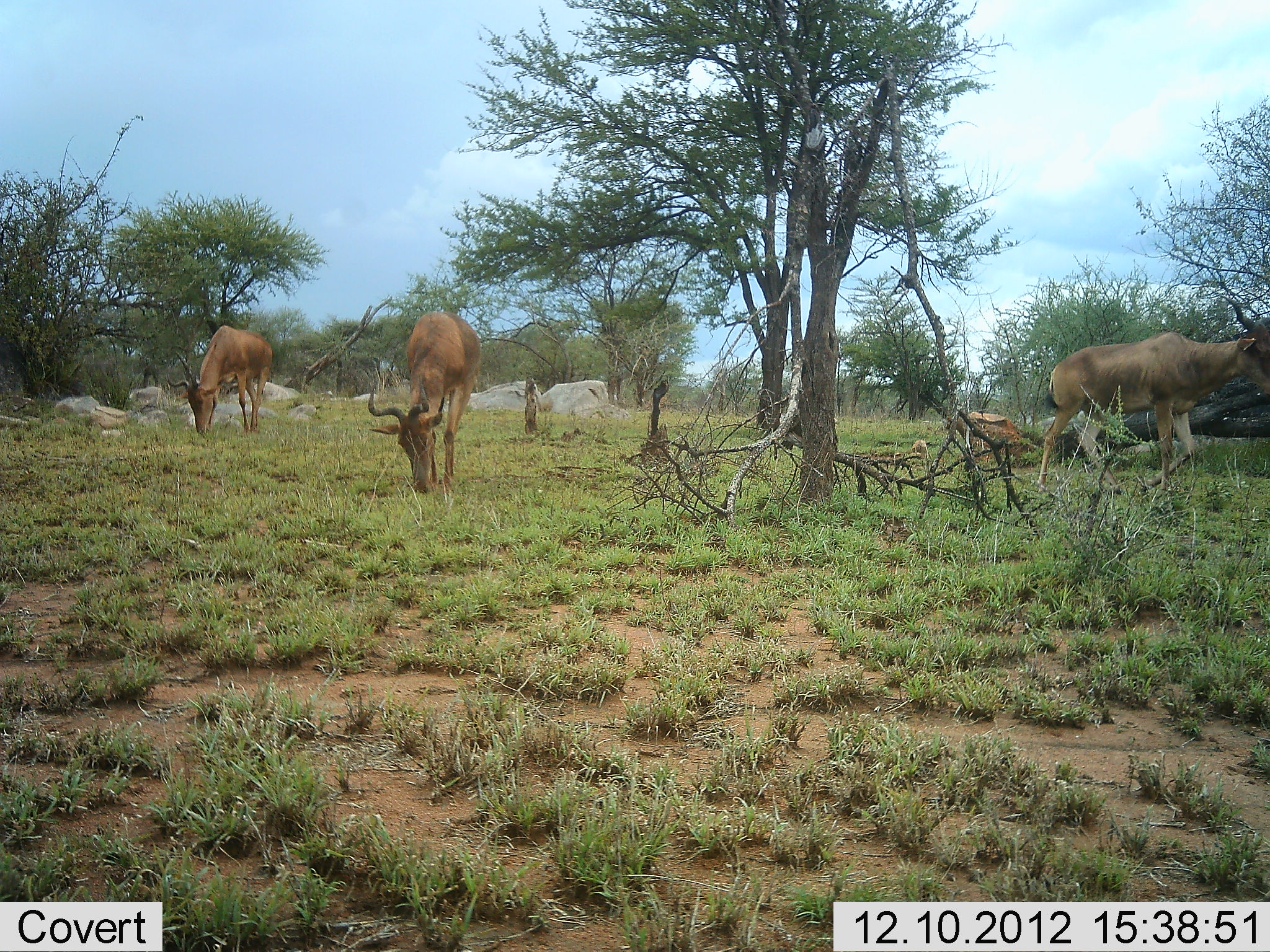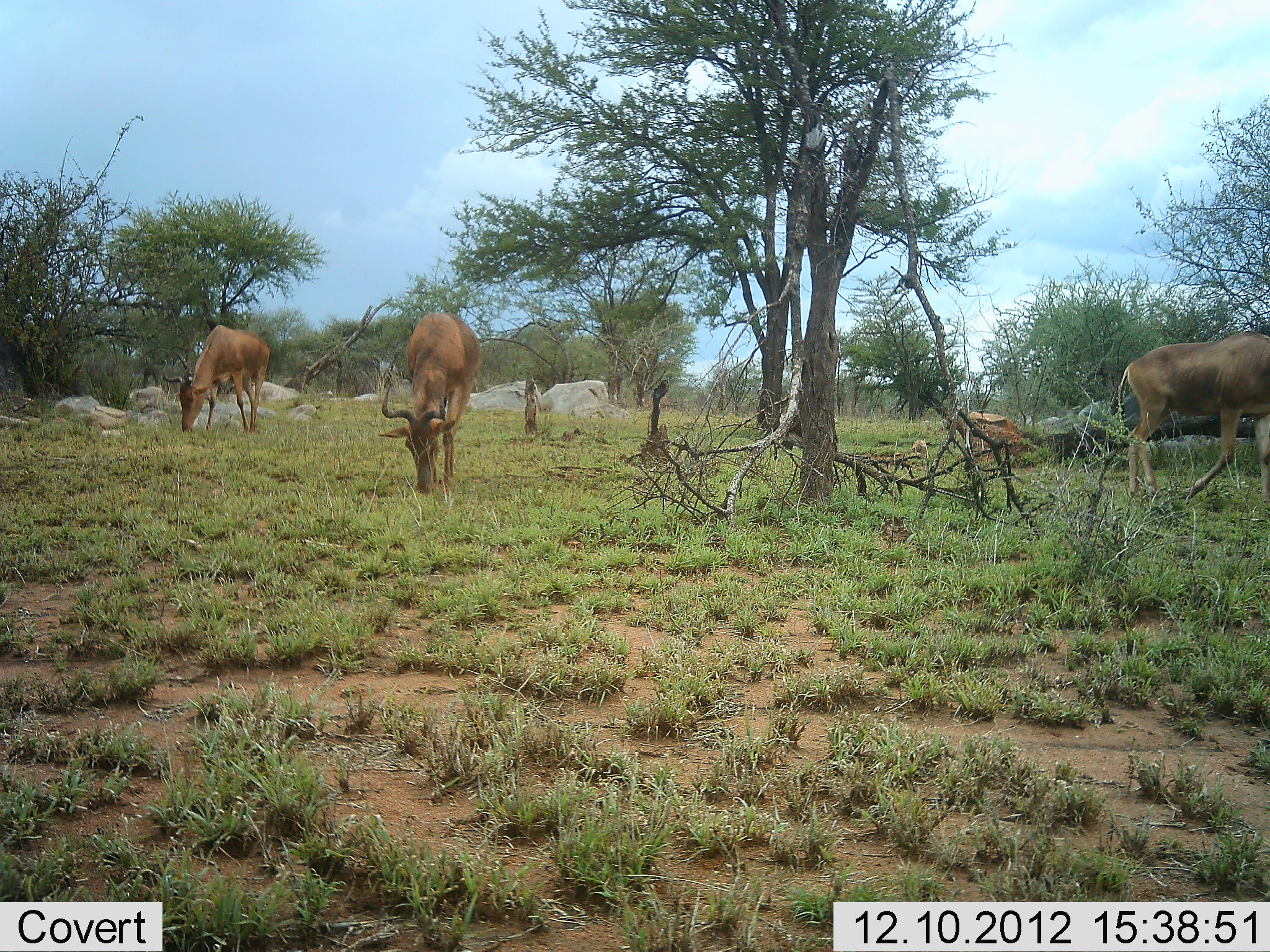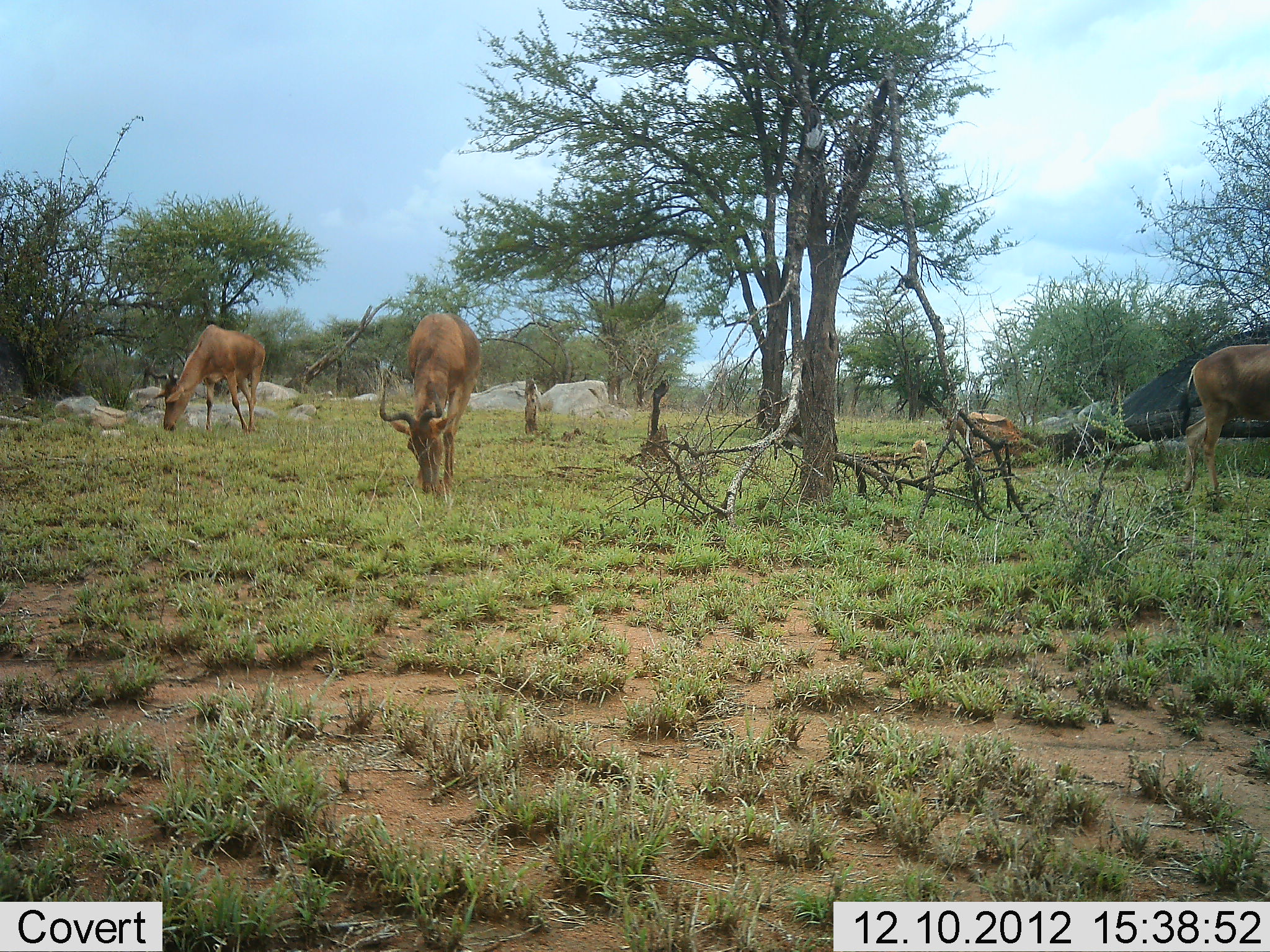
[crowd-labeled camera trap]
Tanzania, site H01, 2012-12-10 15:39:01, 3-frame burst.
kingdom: Animalia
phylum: Chordata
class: Mammalia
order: Artiodactyla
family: Bovidae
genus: Alcelaphus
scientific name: Alcelaphus buselaphus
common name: hartebeest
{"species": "hartebeest (Alcelaphus buselaphus)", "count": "3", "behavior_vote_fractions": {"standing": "30%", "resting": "4%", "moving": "74%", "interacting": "0%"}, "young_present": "4%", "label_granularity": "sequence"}